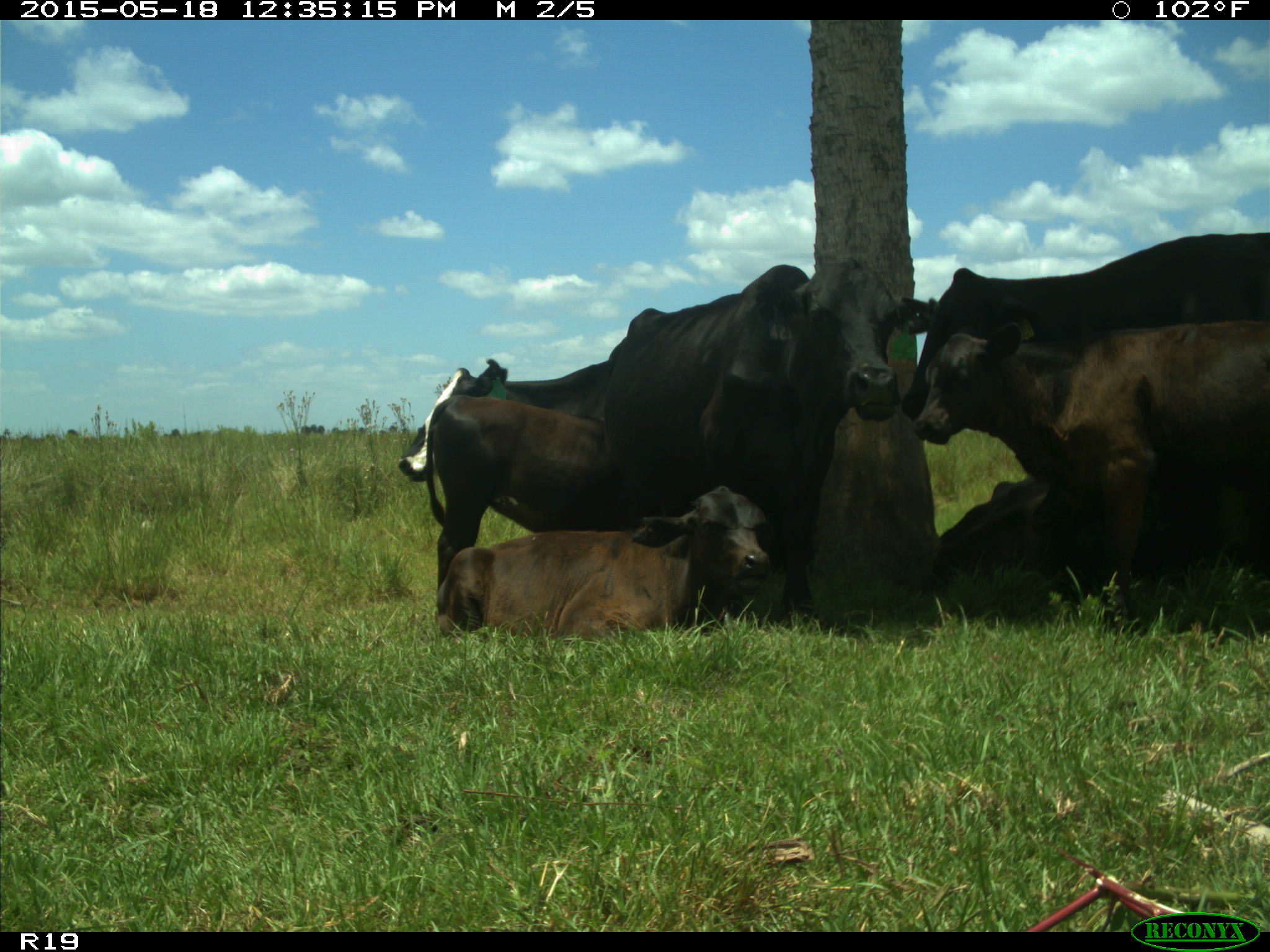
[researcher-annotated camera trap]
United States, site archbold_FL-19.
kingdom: Animalia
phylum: Chordata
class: Mammalia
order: Artiodactyla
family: Bovidae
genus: Bos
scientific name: Bos taurus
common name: domestic cow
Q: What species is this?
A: Bos taurus (domestic cow).